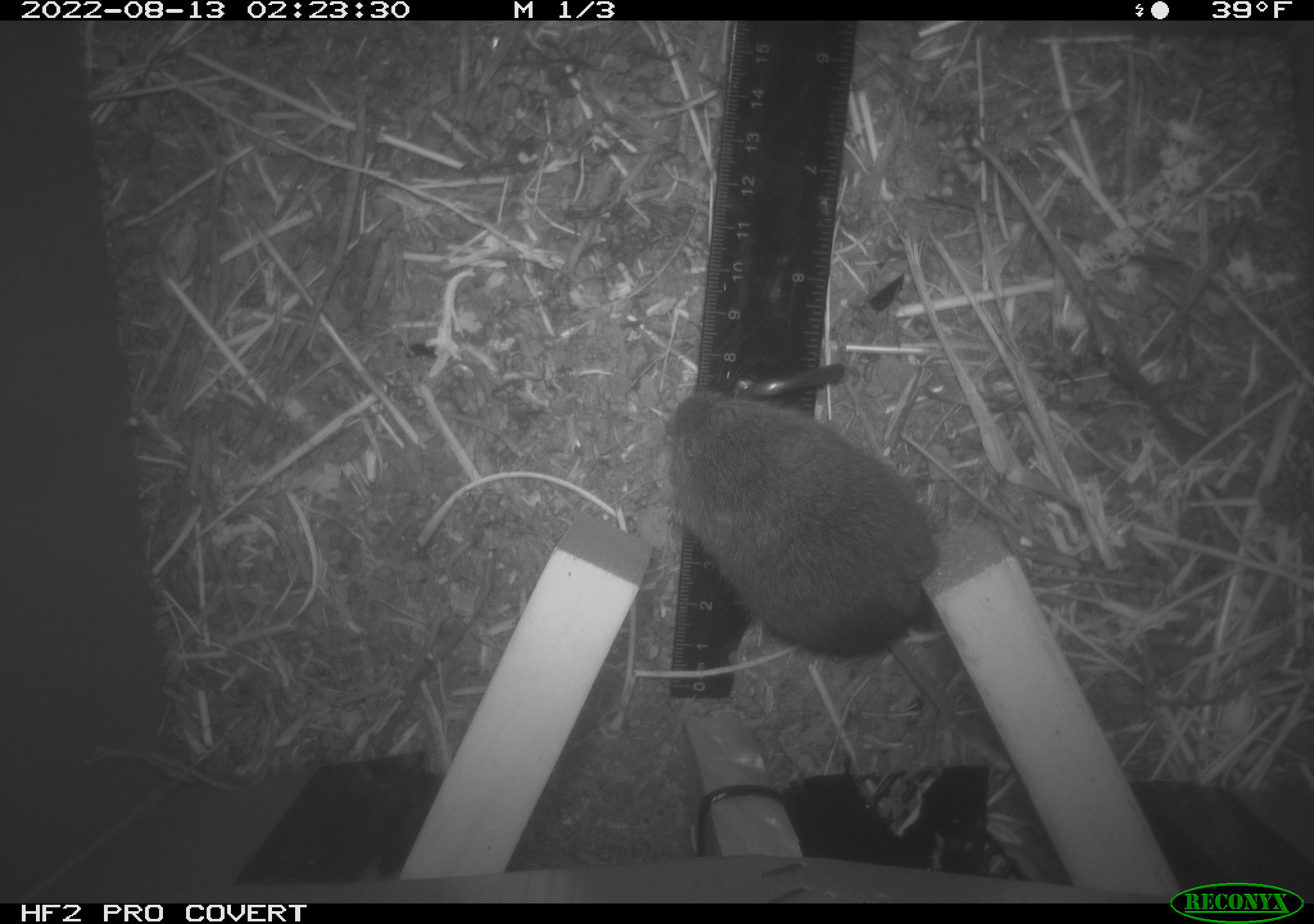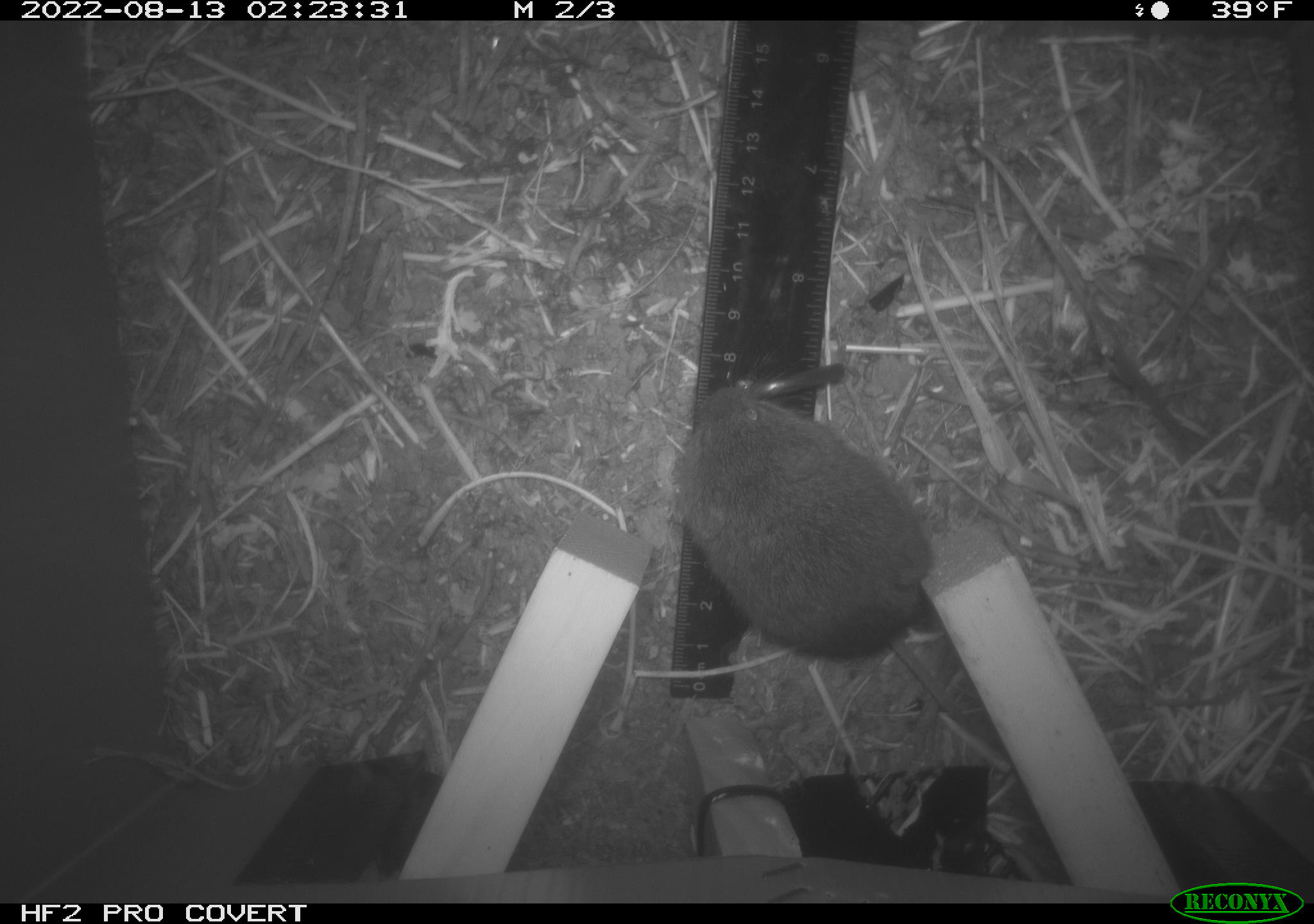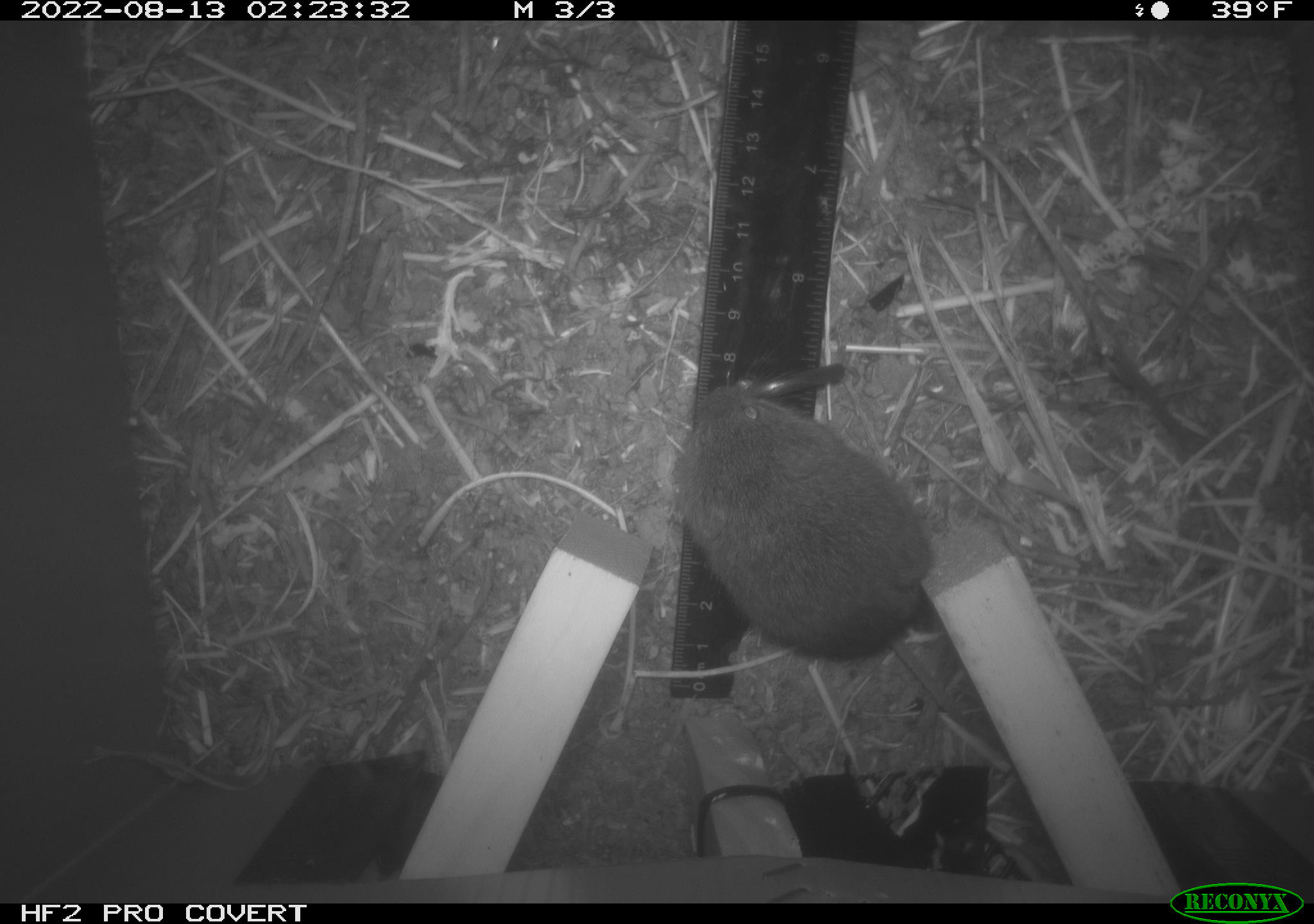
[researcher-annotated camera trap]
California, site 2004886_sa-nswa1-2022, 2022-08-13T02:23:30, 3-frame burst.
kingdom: Animalia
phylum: Chordata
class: Mammalia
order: Rodentia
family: Cricetidae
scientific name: Cricetidae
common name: hamsters, voles, lemmings, and allies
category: cricetidae family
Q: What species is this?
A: Cricetidae family (hamsters, voles, lemmings, and allies) (Cricetidae).